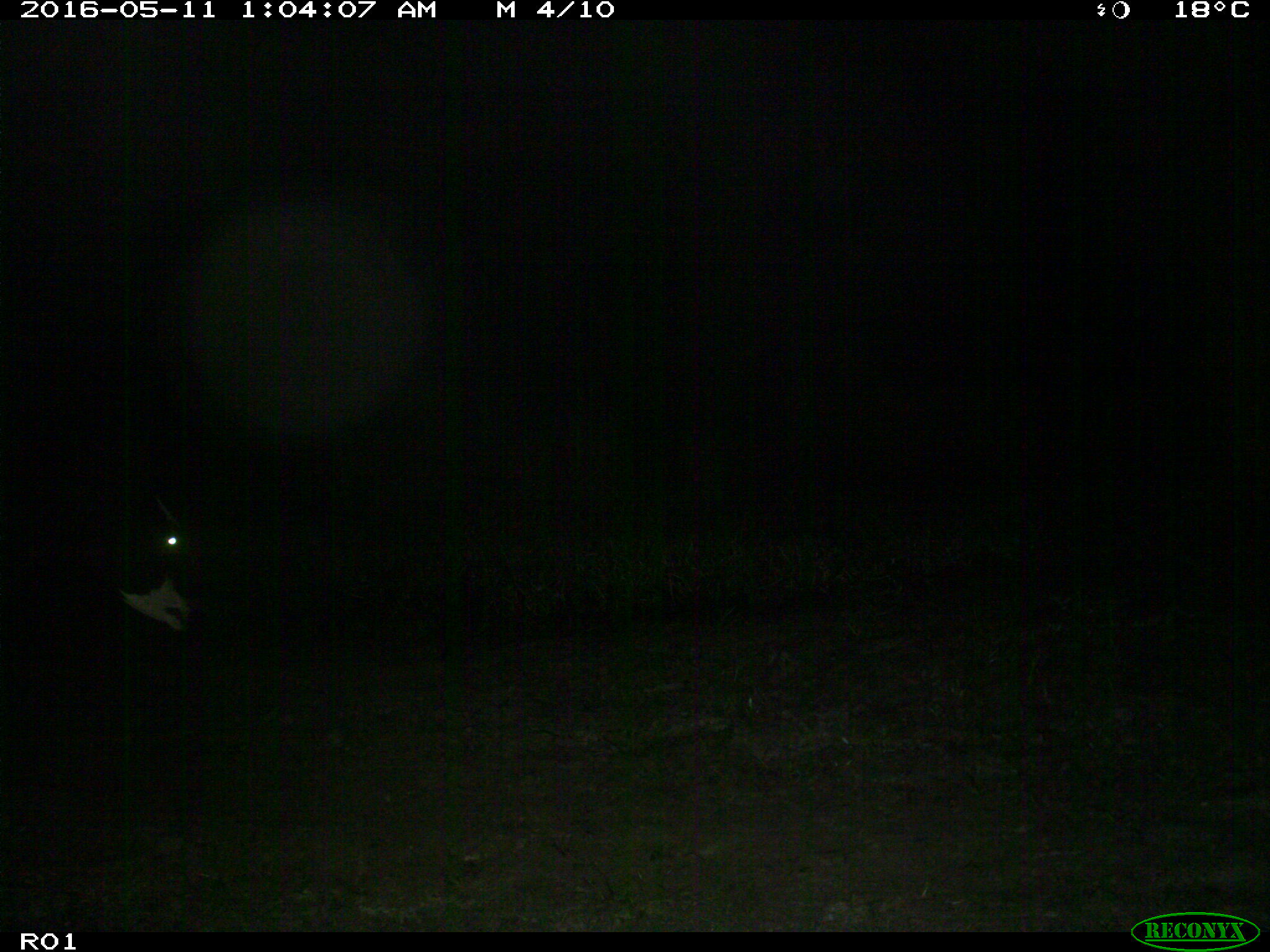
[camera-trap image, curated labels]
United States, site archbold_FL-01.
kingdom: Animalia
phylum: Chordata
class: Mammalia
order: Artiodactyla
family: Bovidae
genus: Bos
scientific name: Bos taurus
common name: domestic cow